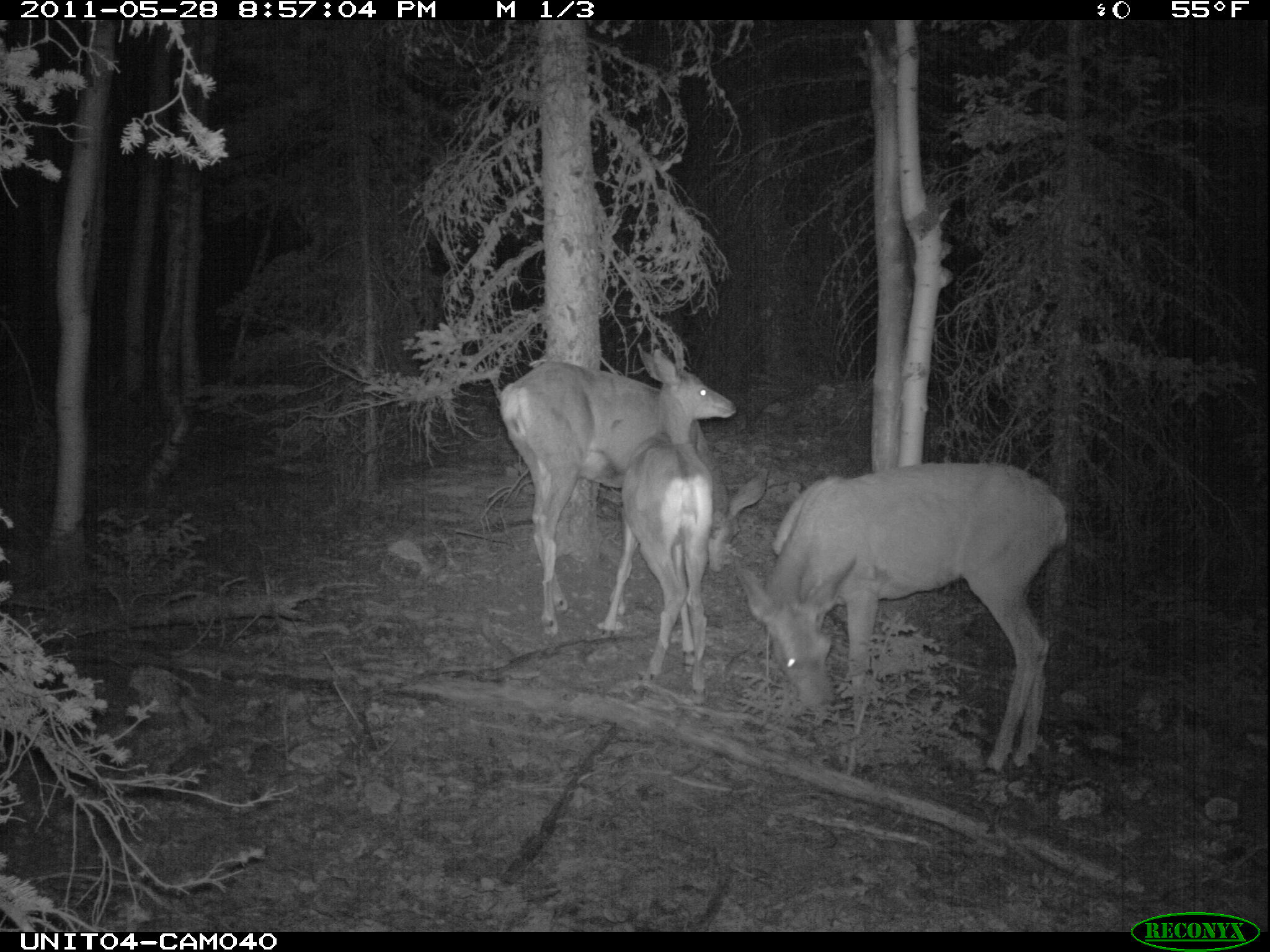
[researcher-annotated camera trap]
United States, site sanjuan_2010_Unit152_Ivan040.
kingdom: Animalia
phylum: Chordata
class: Mammalia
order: Artiodactyla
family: Cervidae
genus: Odocoileus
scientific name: Odocoileus hemionus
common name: mule deer